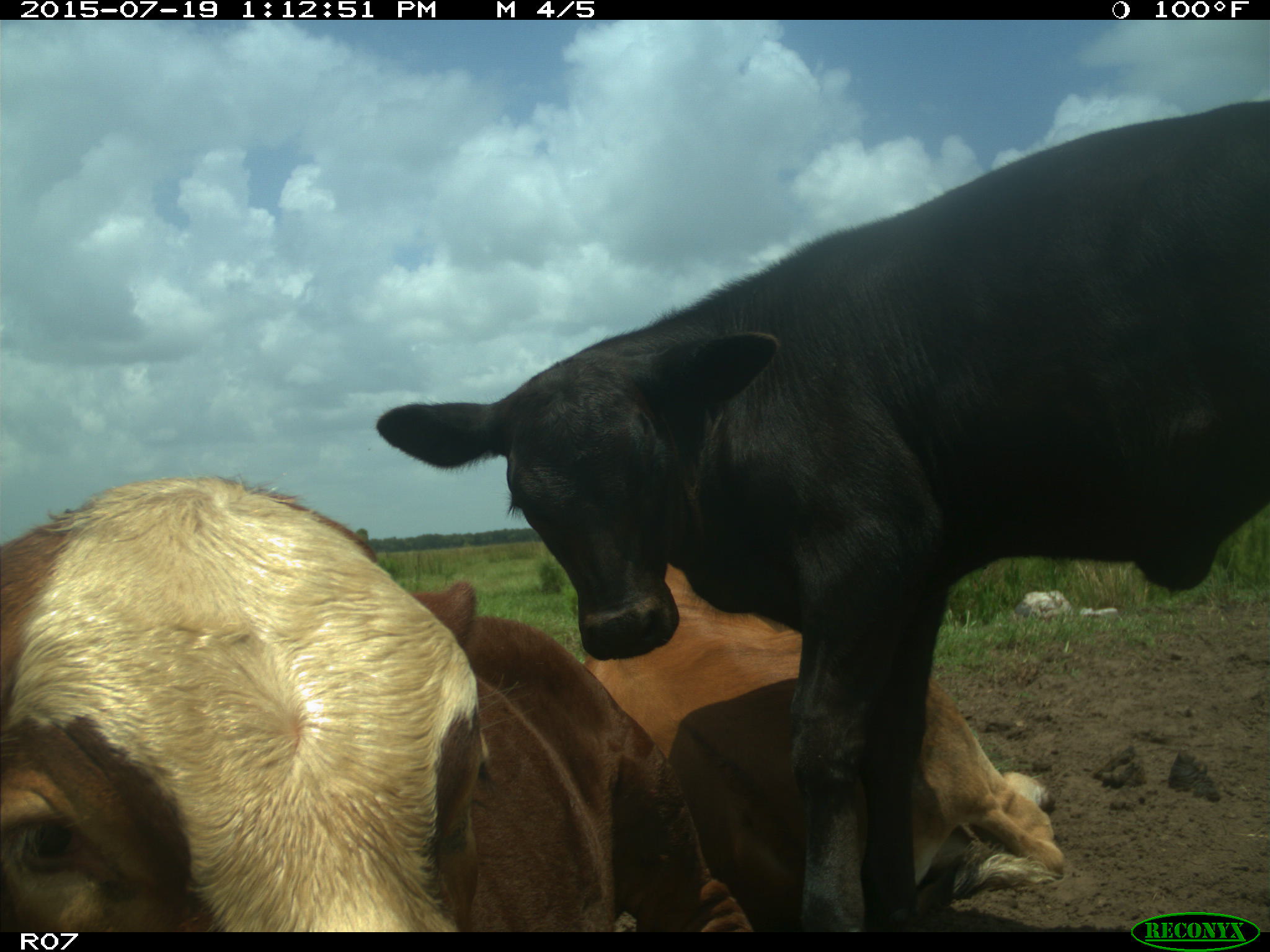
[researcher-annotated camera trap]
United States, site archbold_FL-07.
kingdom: Animalia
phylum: Chordata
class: Mammalia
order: Artiodactyla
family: Bovidae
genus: Bos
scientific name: Bos taurus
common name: domestic cow